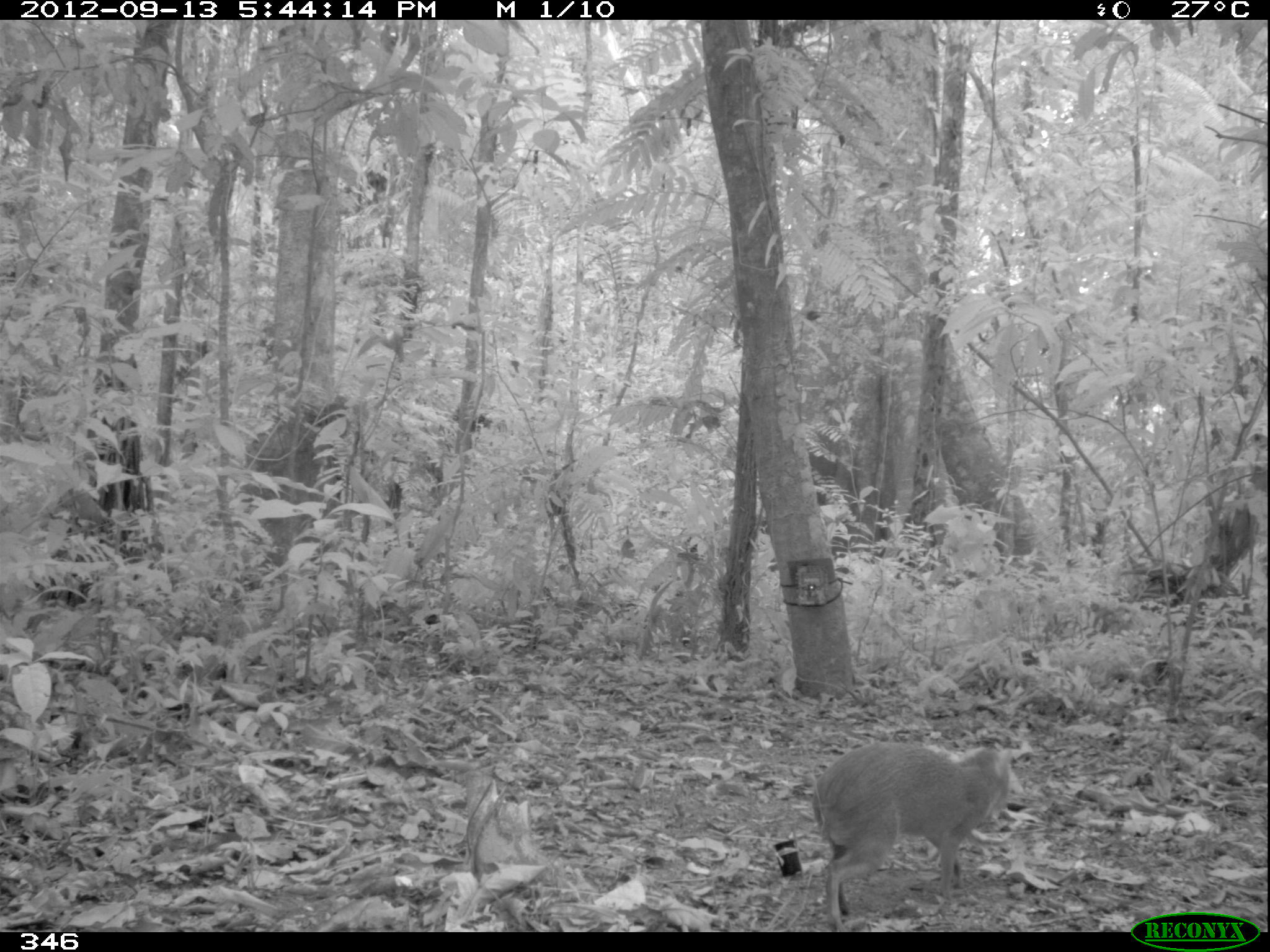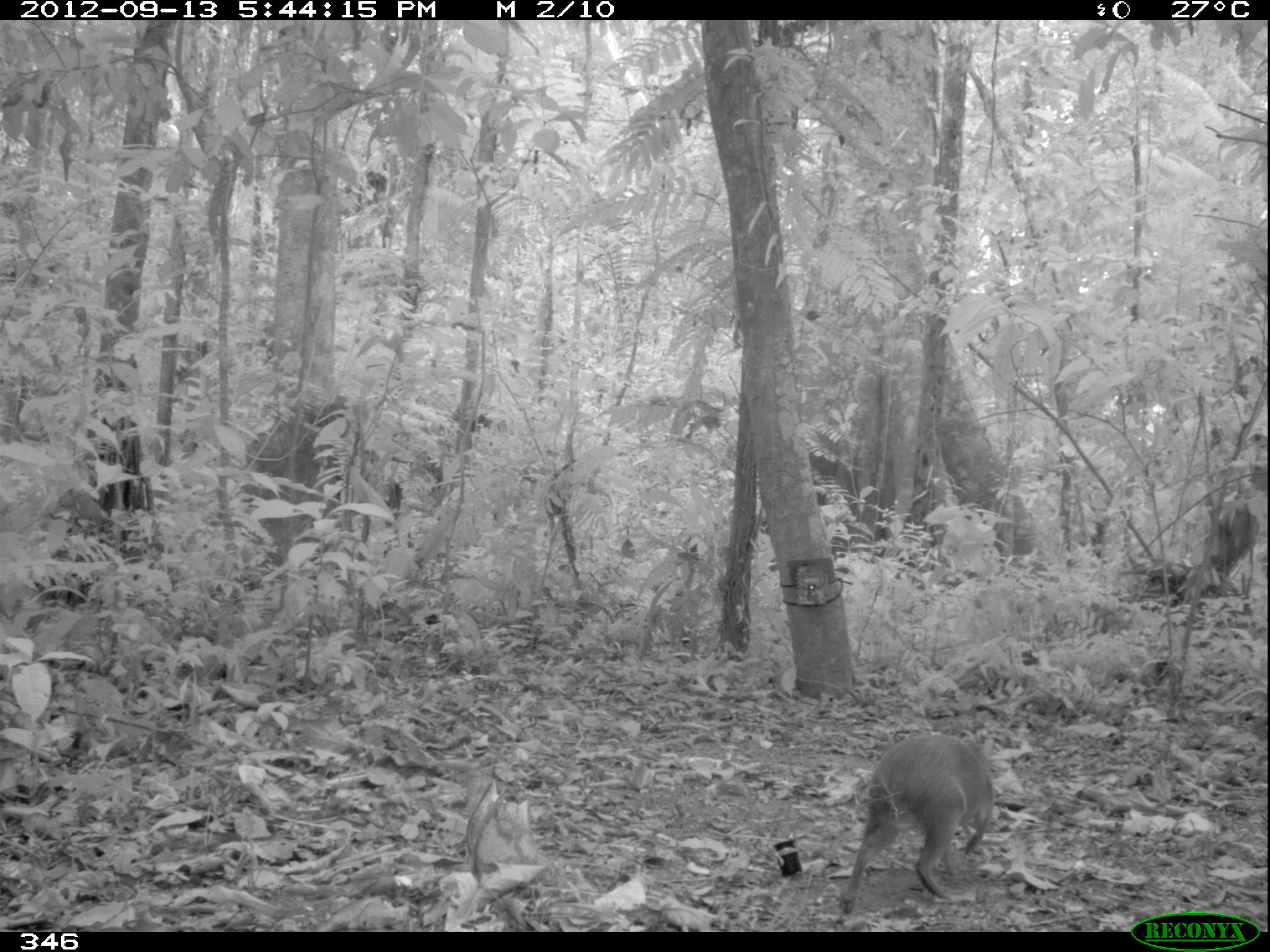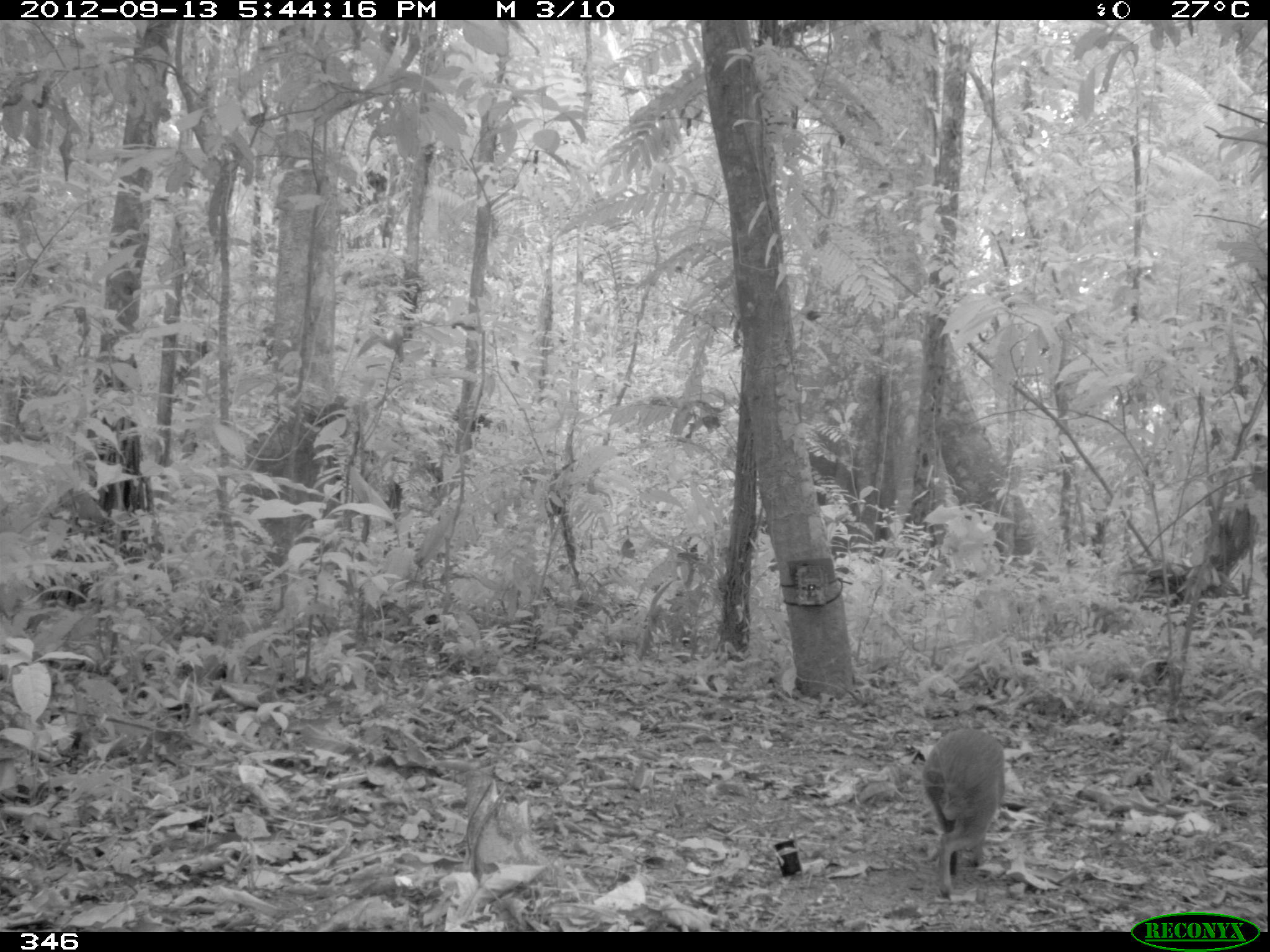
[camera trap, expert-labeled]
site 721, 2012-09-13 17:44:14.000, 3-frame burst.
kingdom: Animalia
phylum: Chordata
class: Mammalia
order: Rodentia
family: Dasyproctidae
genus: Dasyprocta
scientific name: Dasyprocta punctata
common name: central american agouti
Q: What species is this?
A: Dasyprocta punctata (central american agouti).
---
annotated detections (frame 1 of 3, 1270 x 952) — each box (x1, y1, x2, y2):
dasyprocta punctata: (811, 743, 1033, 930)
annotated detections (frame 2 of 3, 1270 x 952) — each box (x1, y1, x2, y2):
dasyprocta punctata: (833, 730, 996, 916)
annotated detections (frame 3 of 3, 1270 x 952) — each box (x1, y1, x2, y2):
dasyprocta punctata: (921, 725, 1006, 900)